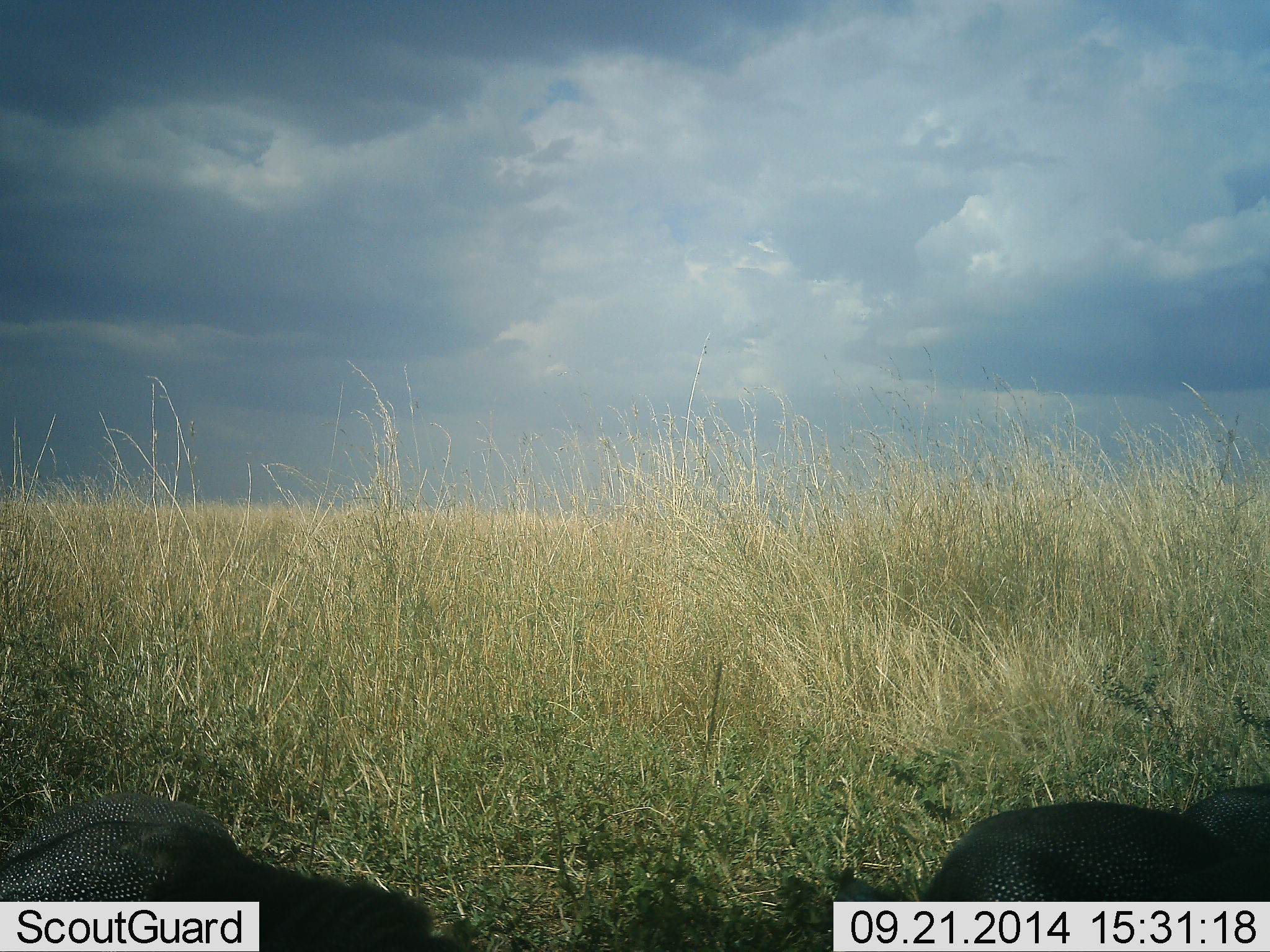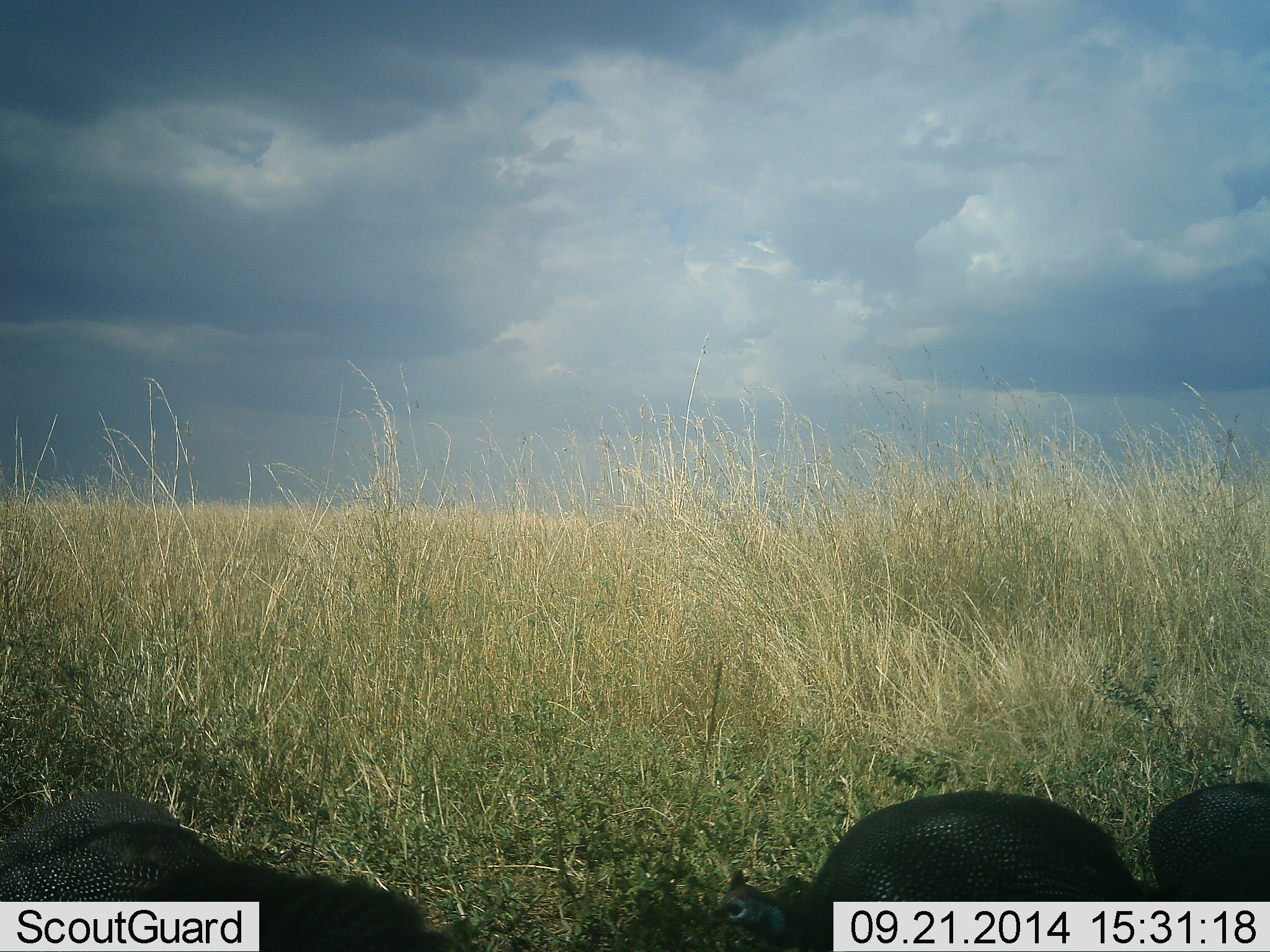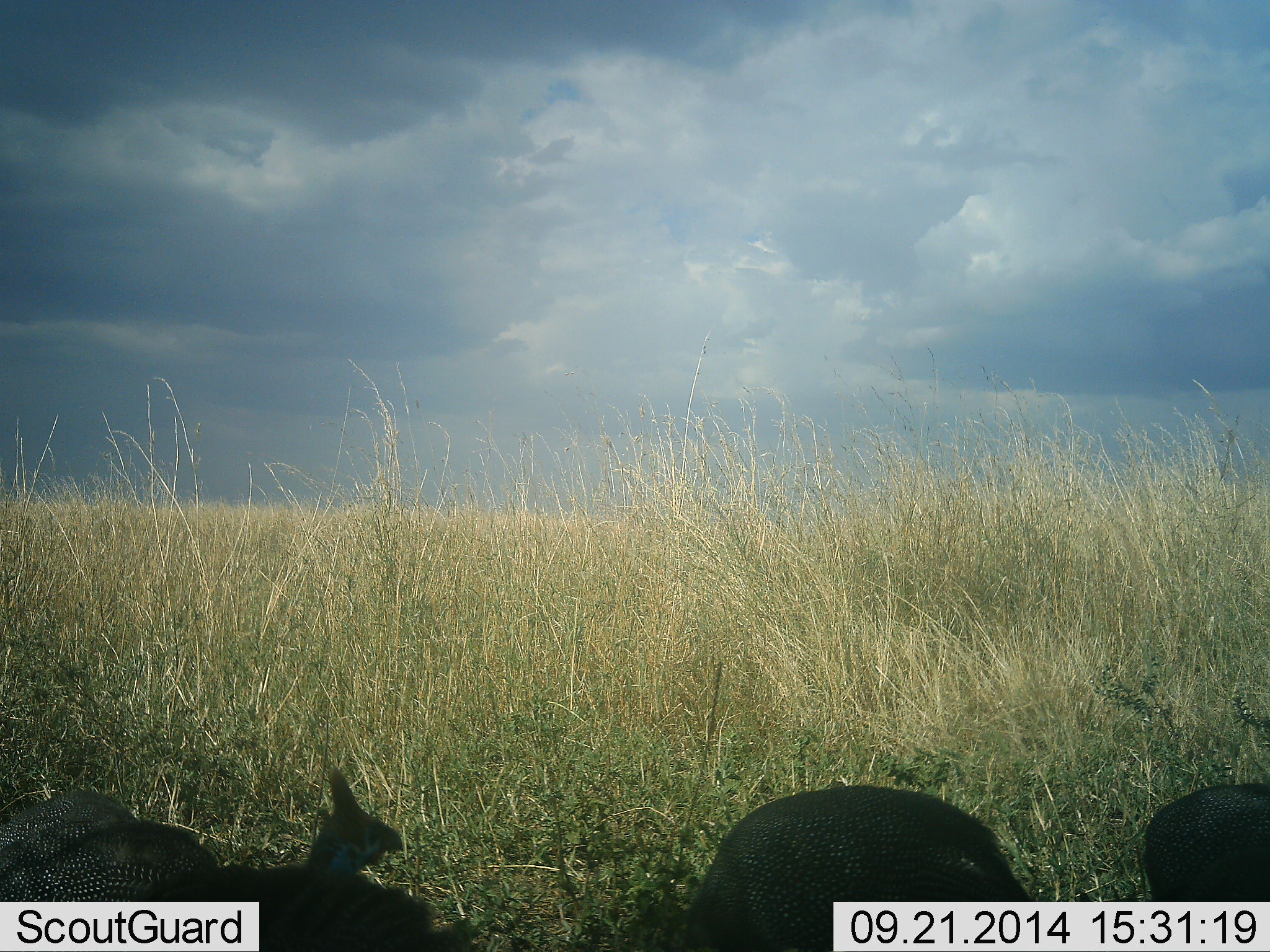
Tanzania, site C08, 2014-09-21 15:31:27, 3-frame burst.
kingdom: Animalia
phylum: Chordata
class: Aves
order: Galliformes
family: Numididae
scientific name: Numididae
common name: guinea fowl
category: guineafowl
Guineafowl (guinea fowl) (Numididae), count 3. Behavior (volunteer vote fractions): standing 10%, resting 0%, moving 40%, interacting 0%. Young present (vote fraction): 0%. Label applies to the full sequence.